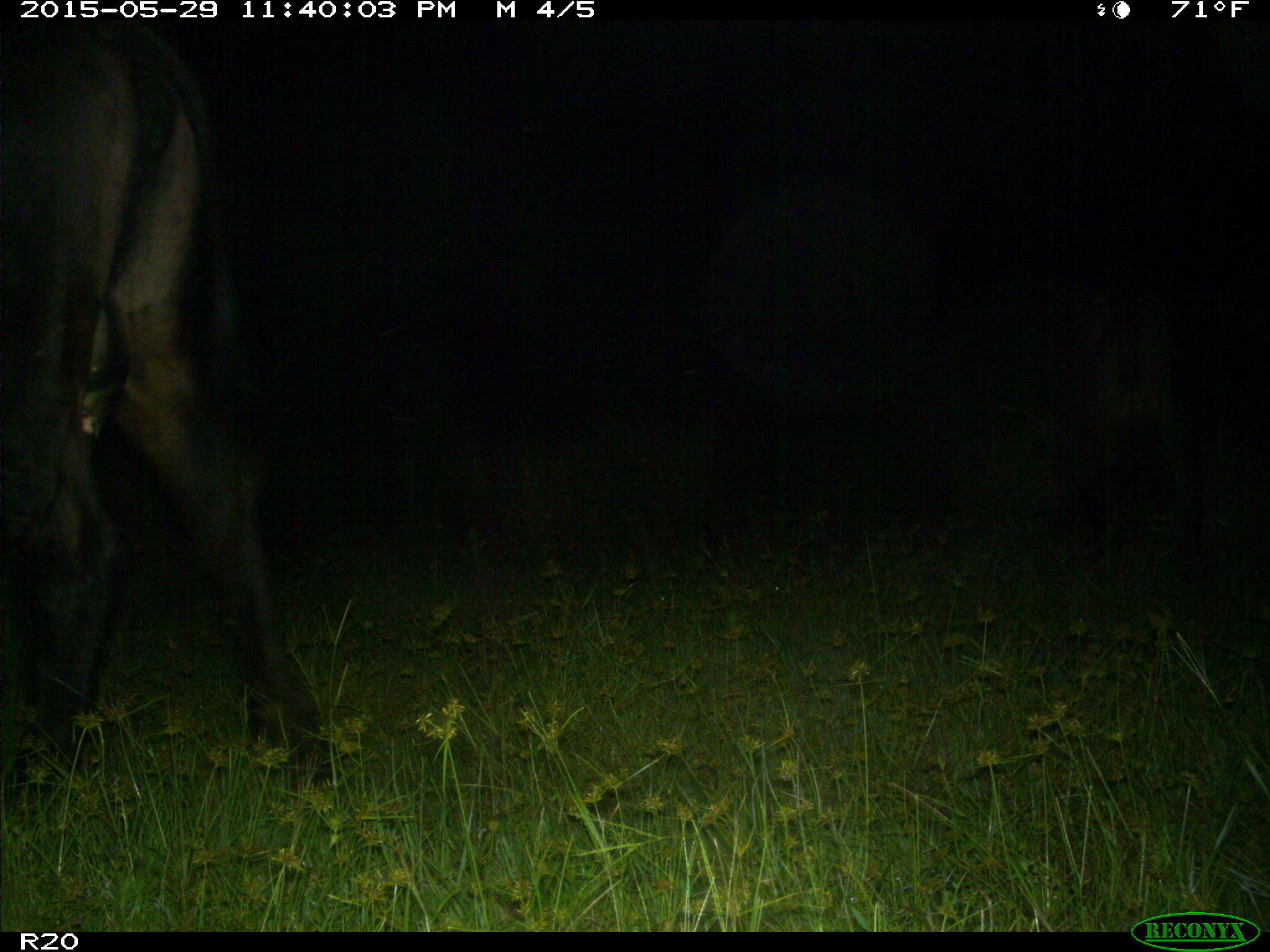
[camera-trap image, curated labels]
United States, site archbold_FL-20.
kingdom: Animalia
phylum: Chordata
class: Mammalia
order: Artiodactyla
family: Bovidae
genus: Bos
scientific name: Bos taurus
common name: domestic cow